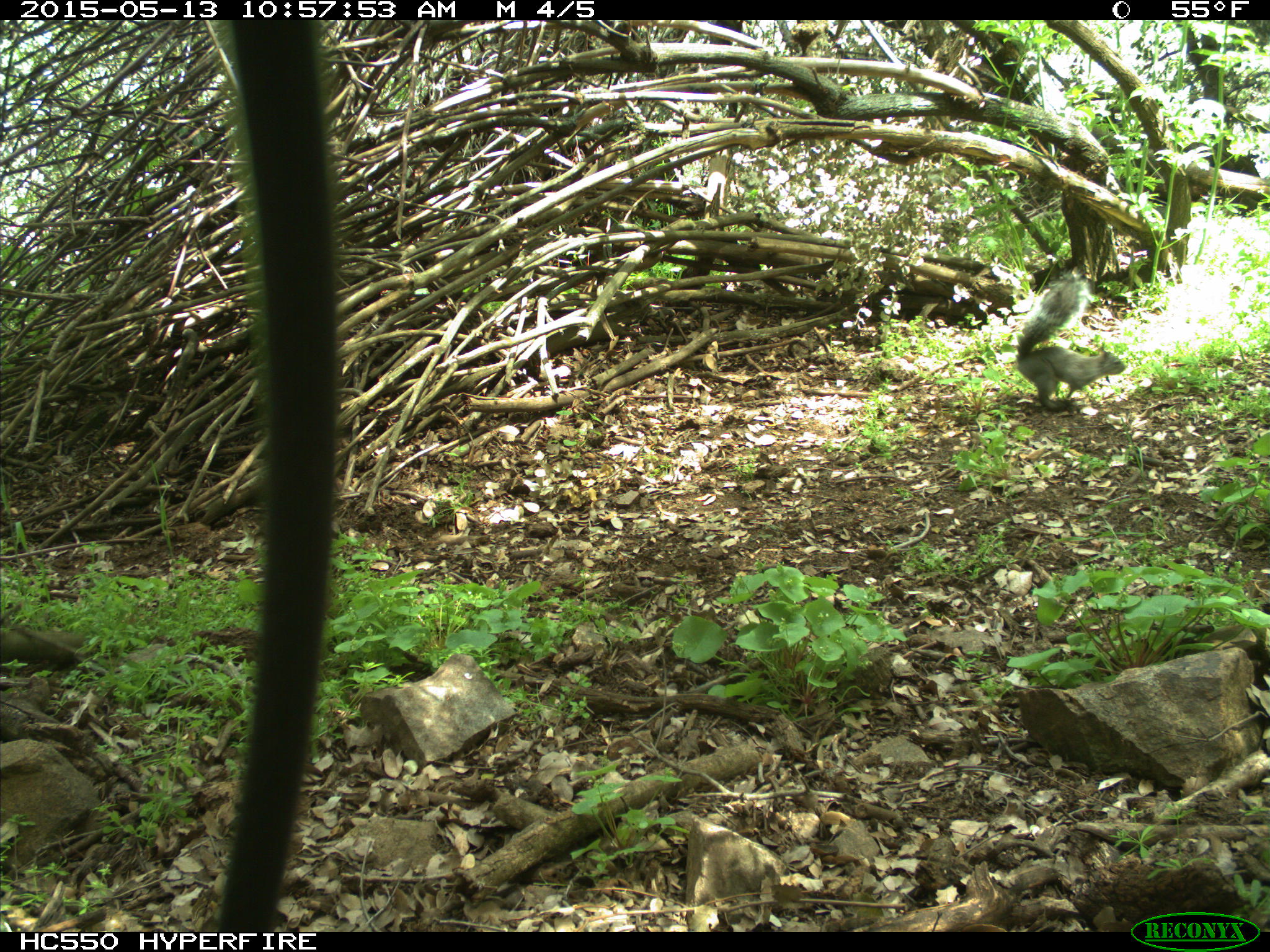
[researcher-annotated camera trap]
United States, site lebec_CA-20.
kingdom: Animalia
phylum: Chordata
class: Mammalia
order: Rodentia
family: Sciuridae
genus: Sciurus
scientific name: Sciurus carolinensis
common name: eastern gray squirrel